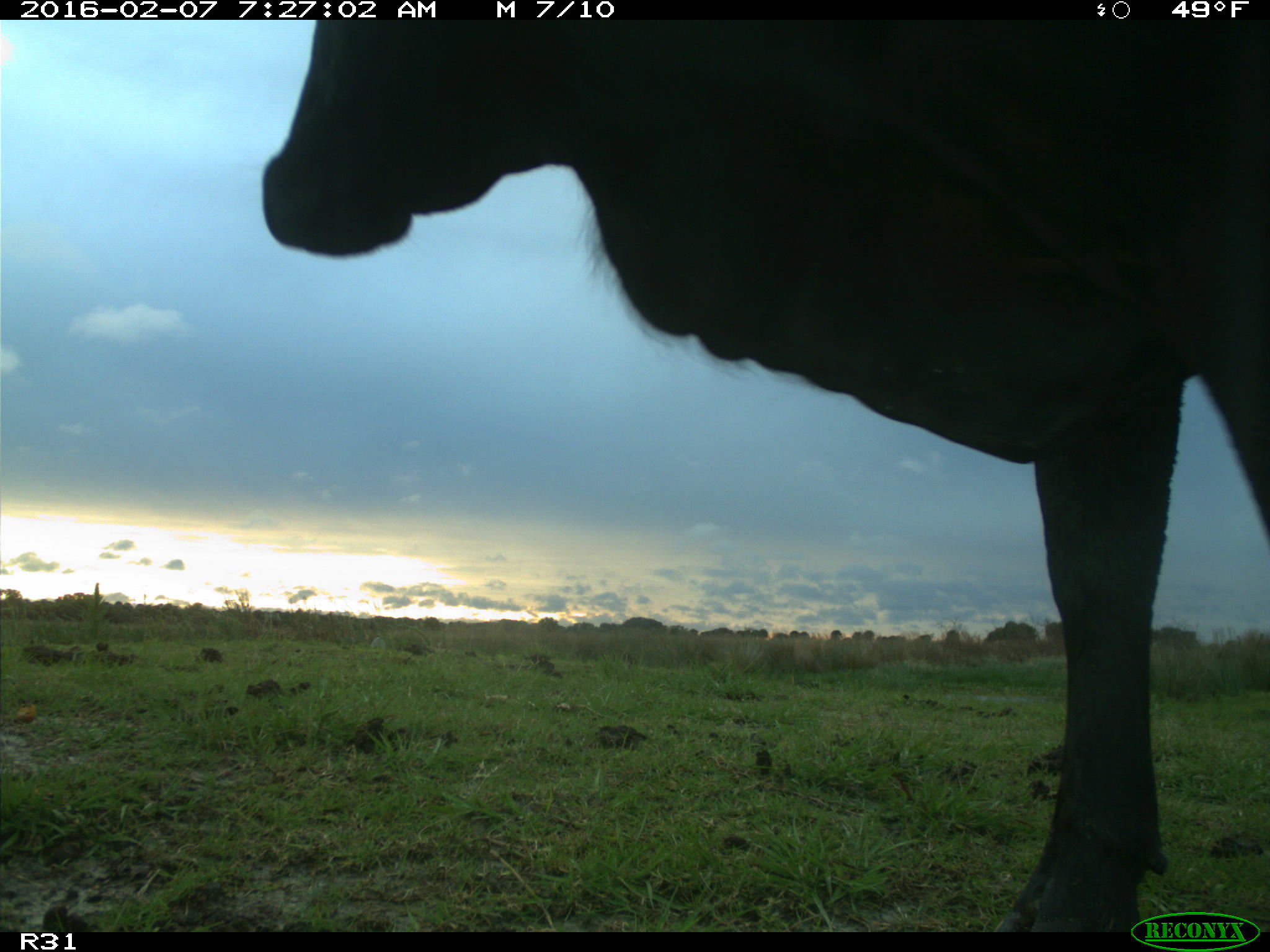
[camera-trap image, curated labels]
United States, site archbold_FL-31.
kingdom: Animalia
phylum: Chordata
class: Mammalia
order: Artiodactyla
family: Bovidae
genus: Bos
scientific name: Bos taurus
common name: domestic cow